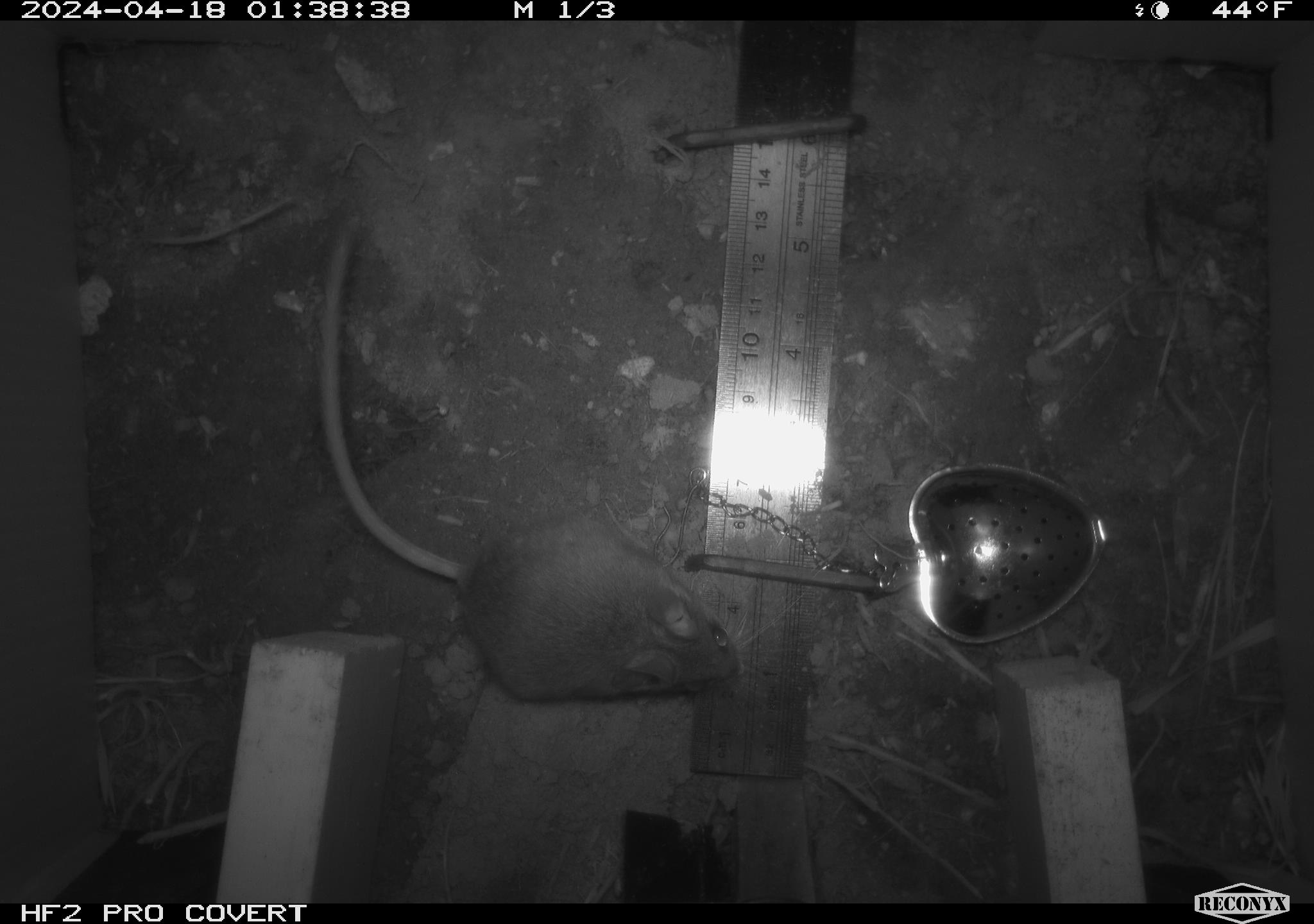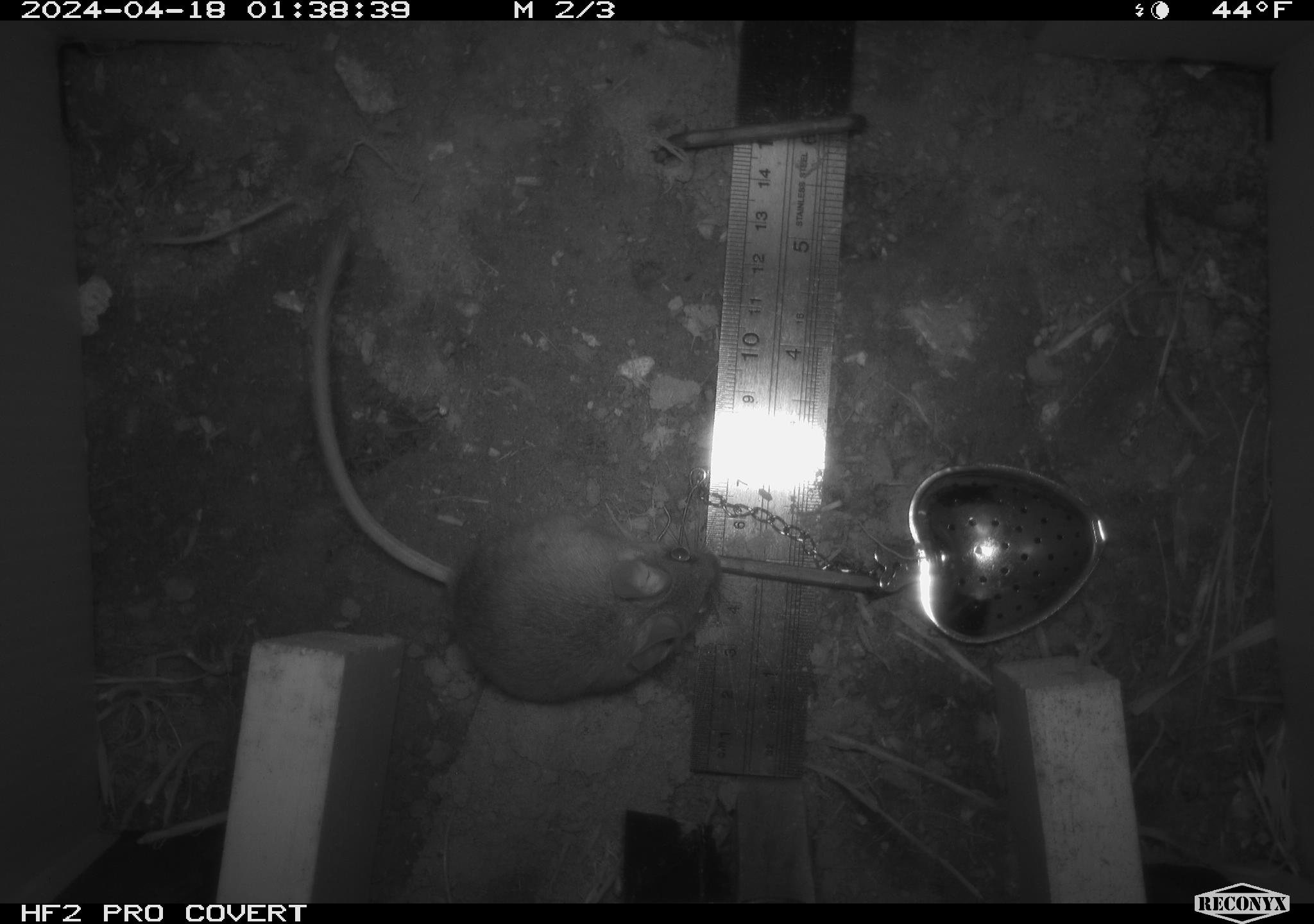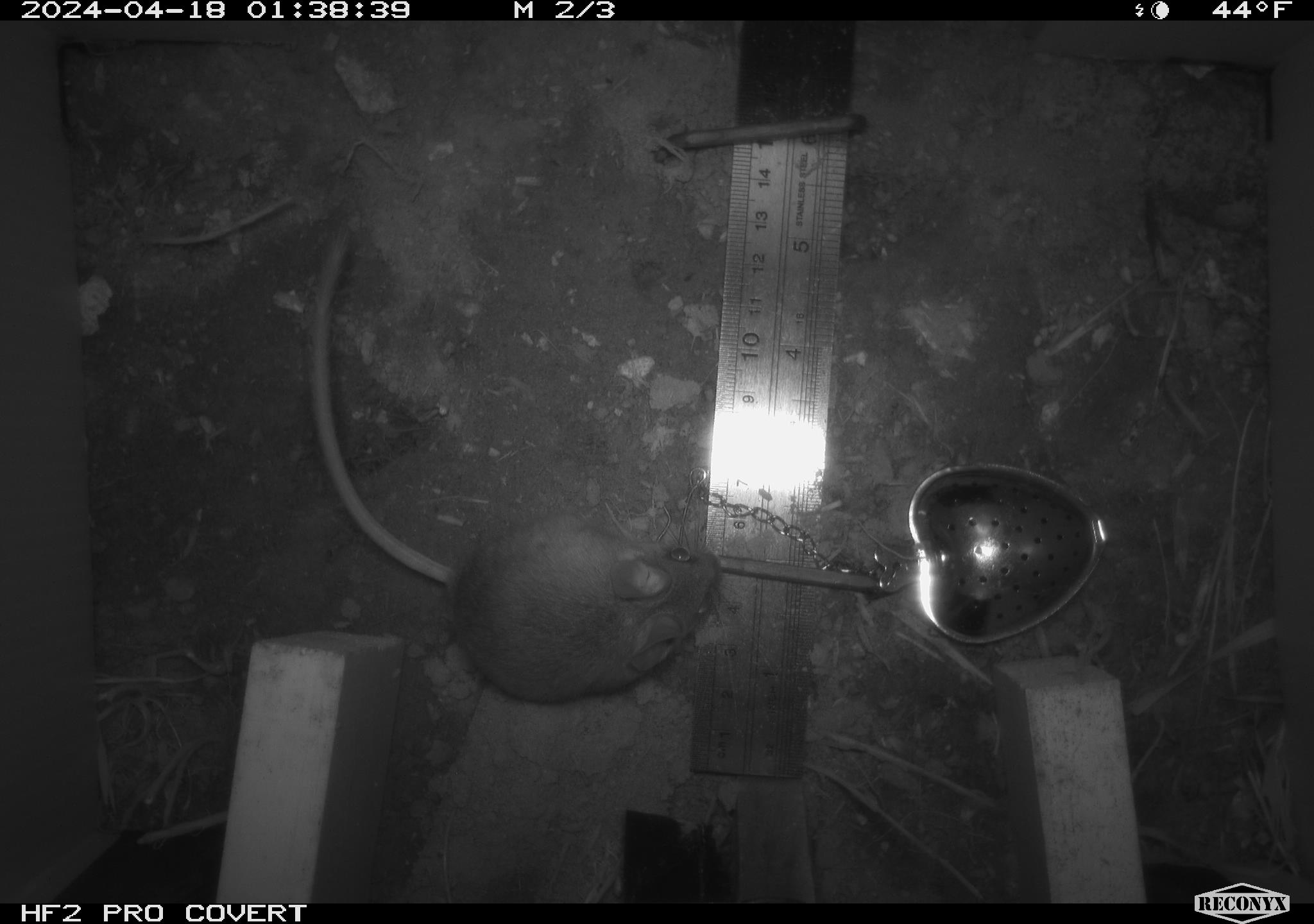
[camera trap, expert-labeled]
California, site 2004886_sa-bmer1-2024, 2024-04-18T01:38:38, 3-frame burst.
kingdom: Animalia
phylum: Chordata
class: Mammalia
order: Rodentia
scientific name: Rodentia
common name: mouse species